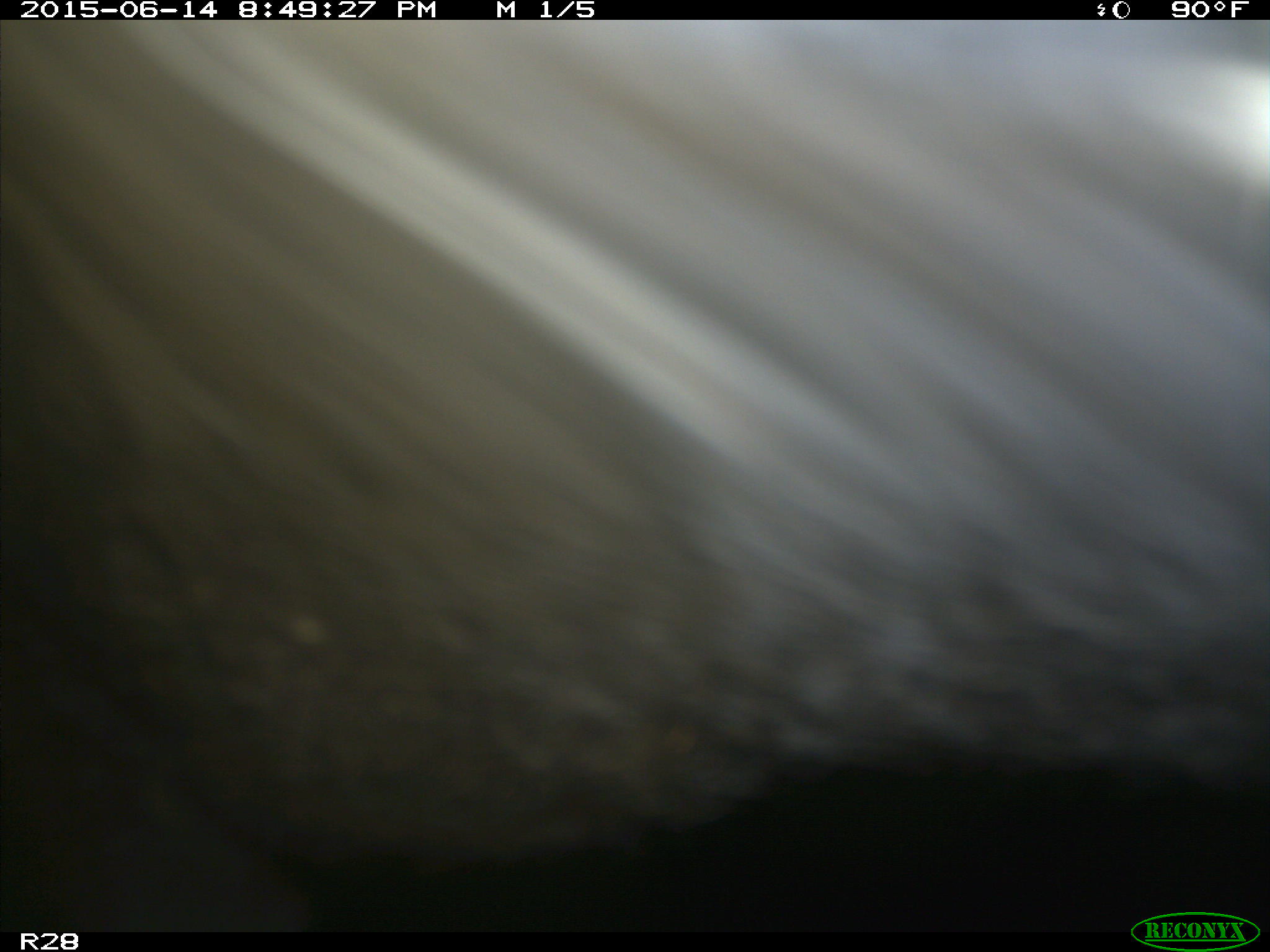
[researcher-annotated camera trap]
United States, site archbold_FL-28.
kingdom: Animalia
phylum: Chordata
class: Mammalia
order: Artiodactyla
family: Bovidae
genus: Bos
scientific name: Bos taurus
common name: domestic cow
Bos taurus (domestic cow).